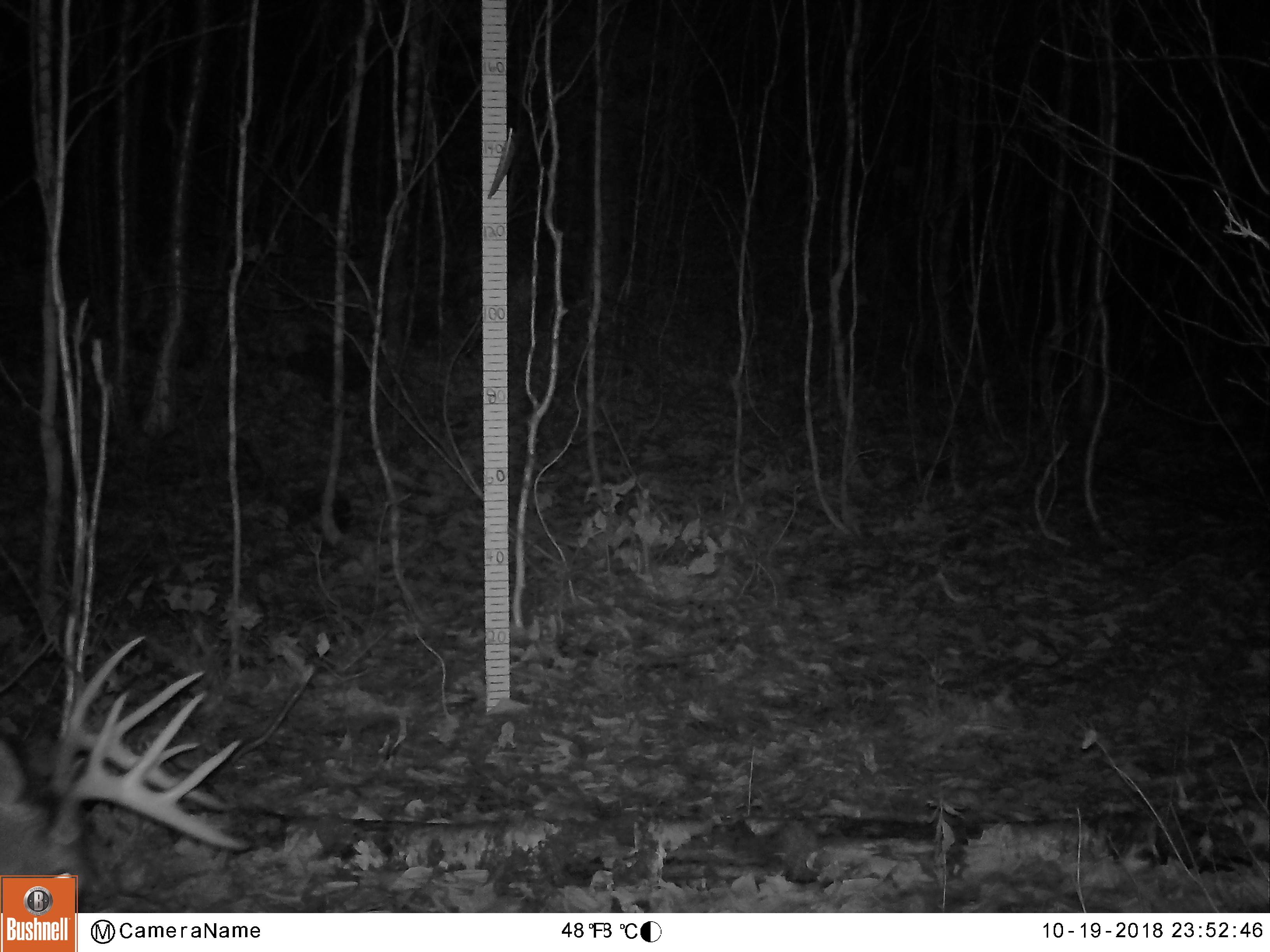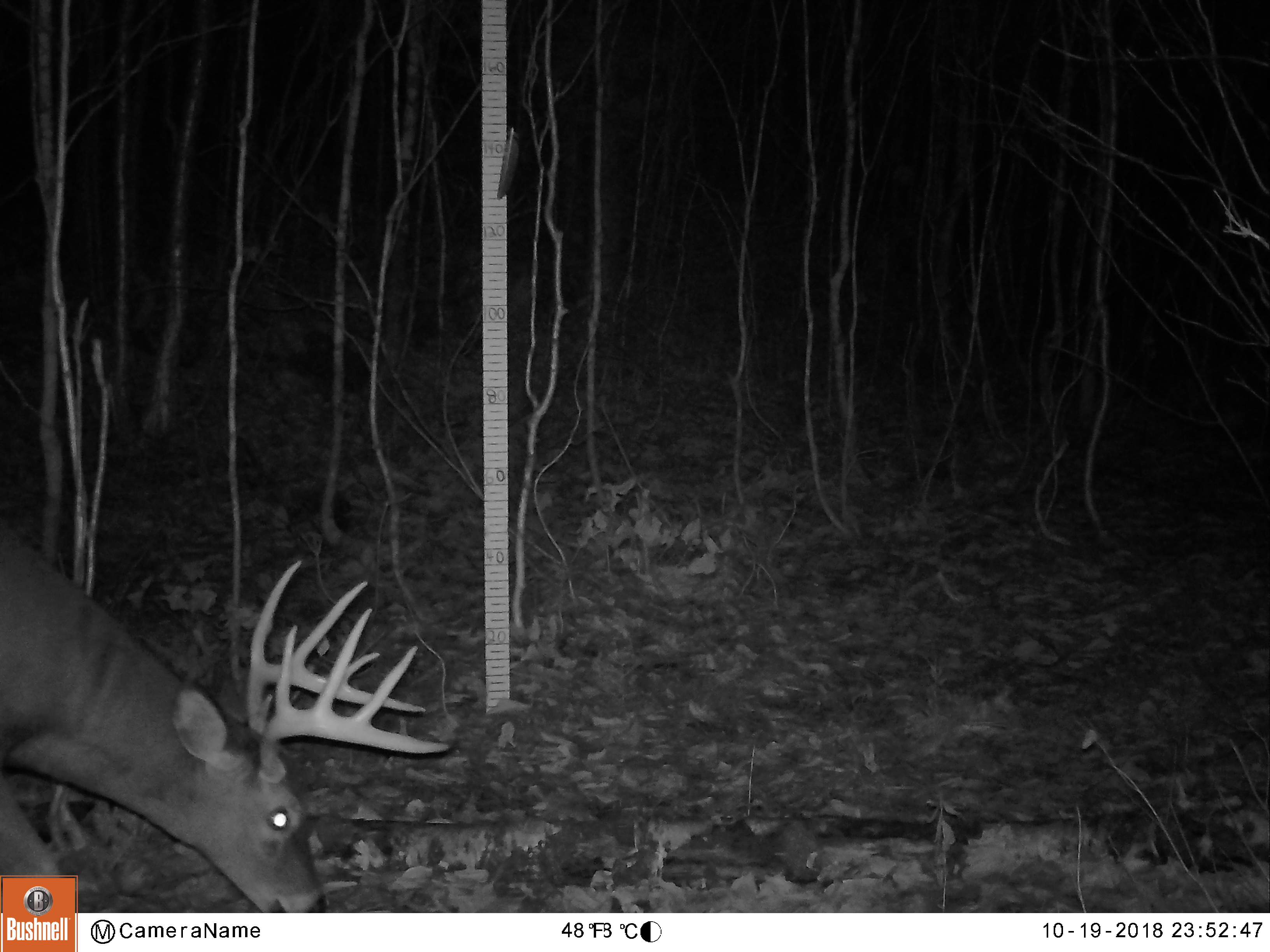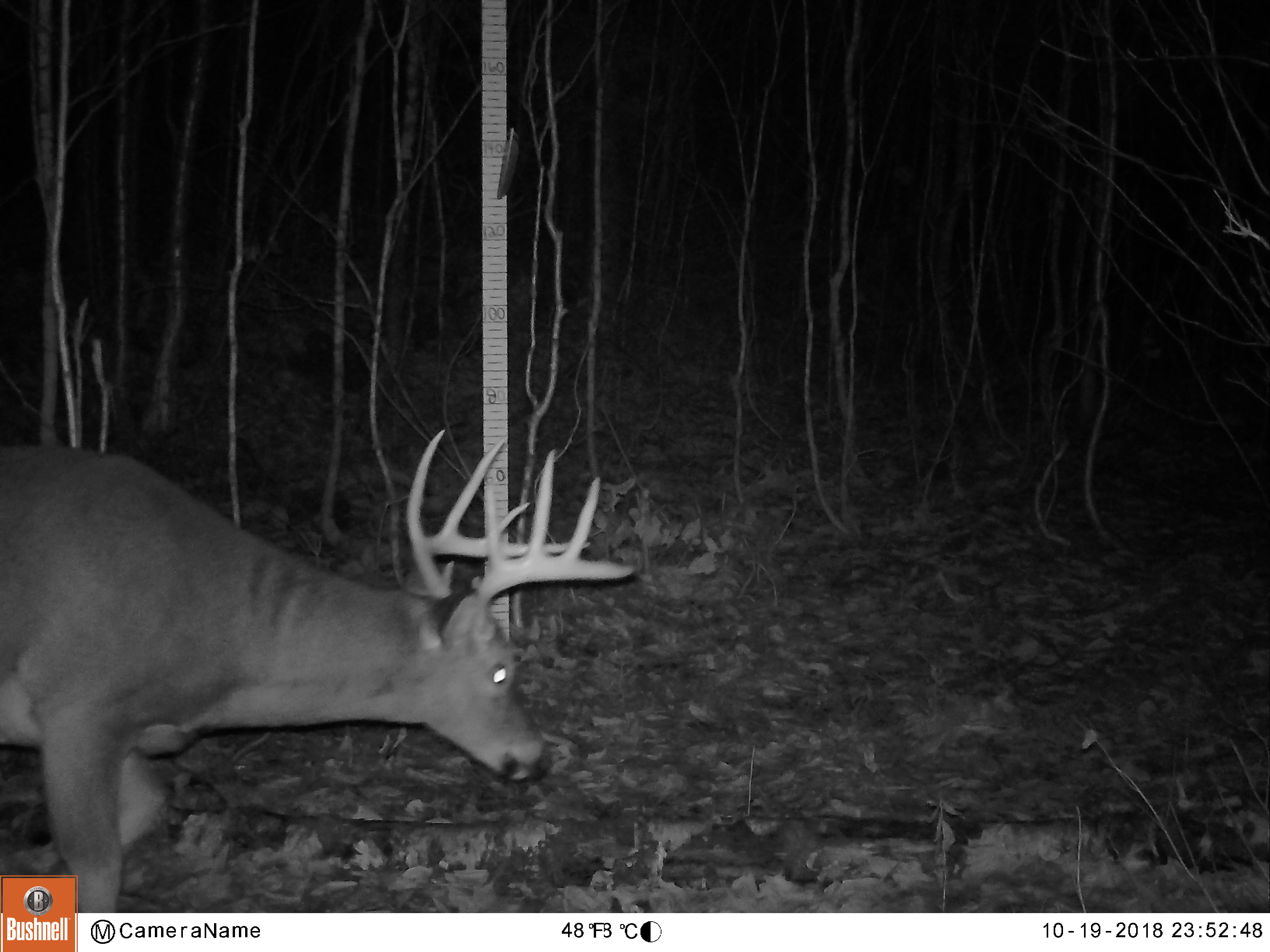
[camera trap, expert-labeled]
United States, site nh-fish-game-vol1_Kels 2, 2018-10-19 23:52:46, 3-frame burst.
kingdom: Animalia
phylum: Chordata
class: Mammalia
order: Artiodactyla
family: Cervidae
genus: Odocoileus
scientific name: Odocoileus virginianus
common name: white-tailed deer